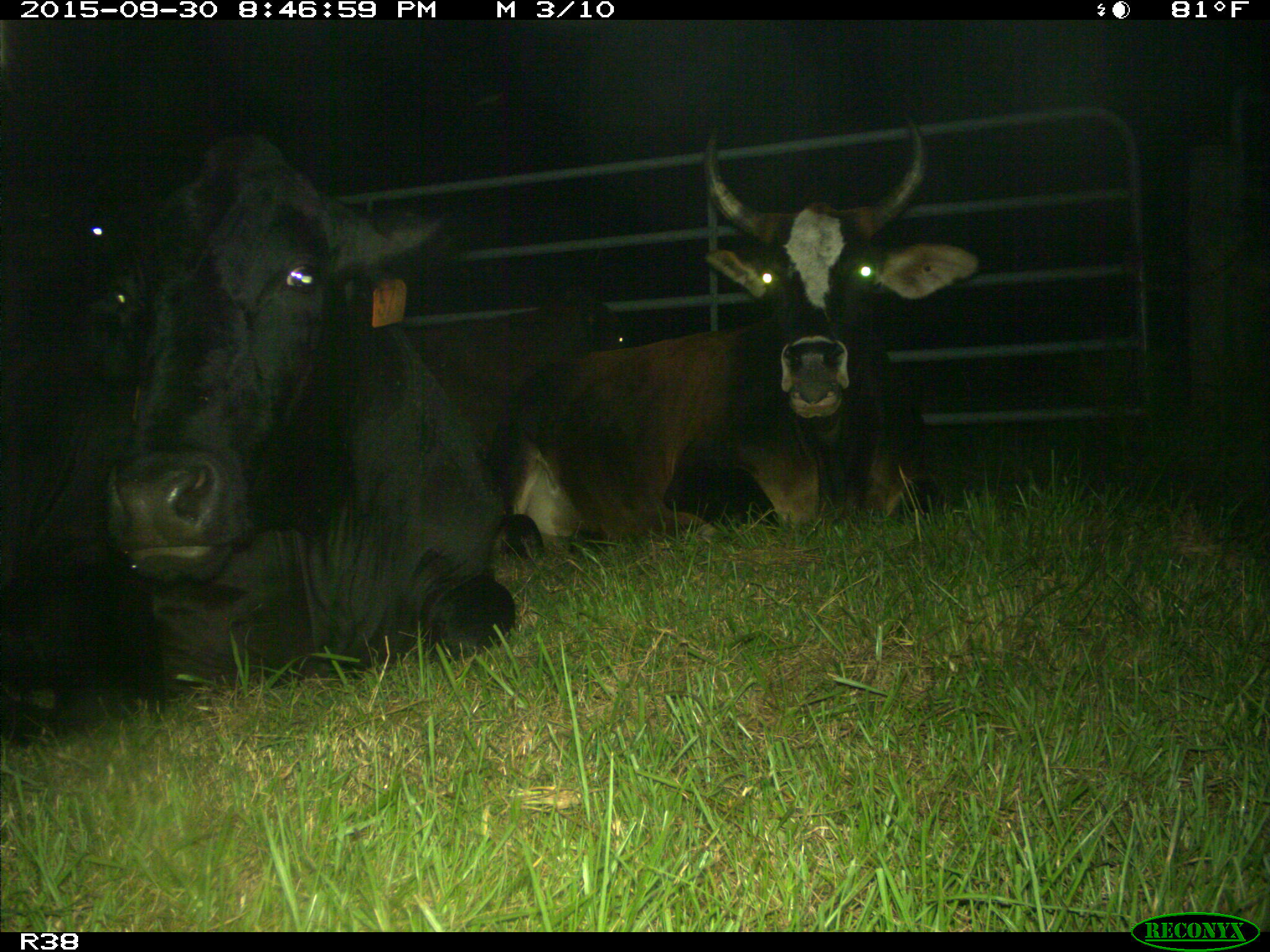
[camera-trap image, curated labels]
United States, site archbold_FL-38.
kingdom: Animalia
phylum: Chordata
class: Mammalia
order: Artiodactyla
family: Bovidae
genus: Bos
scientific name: Bos taurus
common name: domestic cow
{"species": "Bos taurus (domestic cow)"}